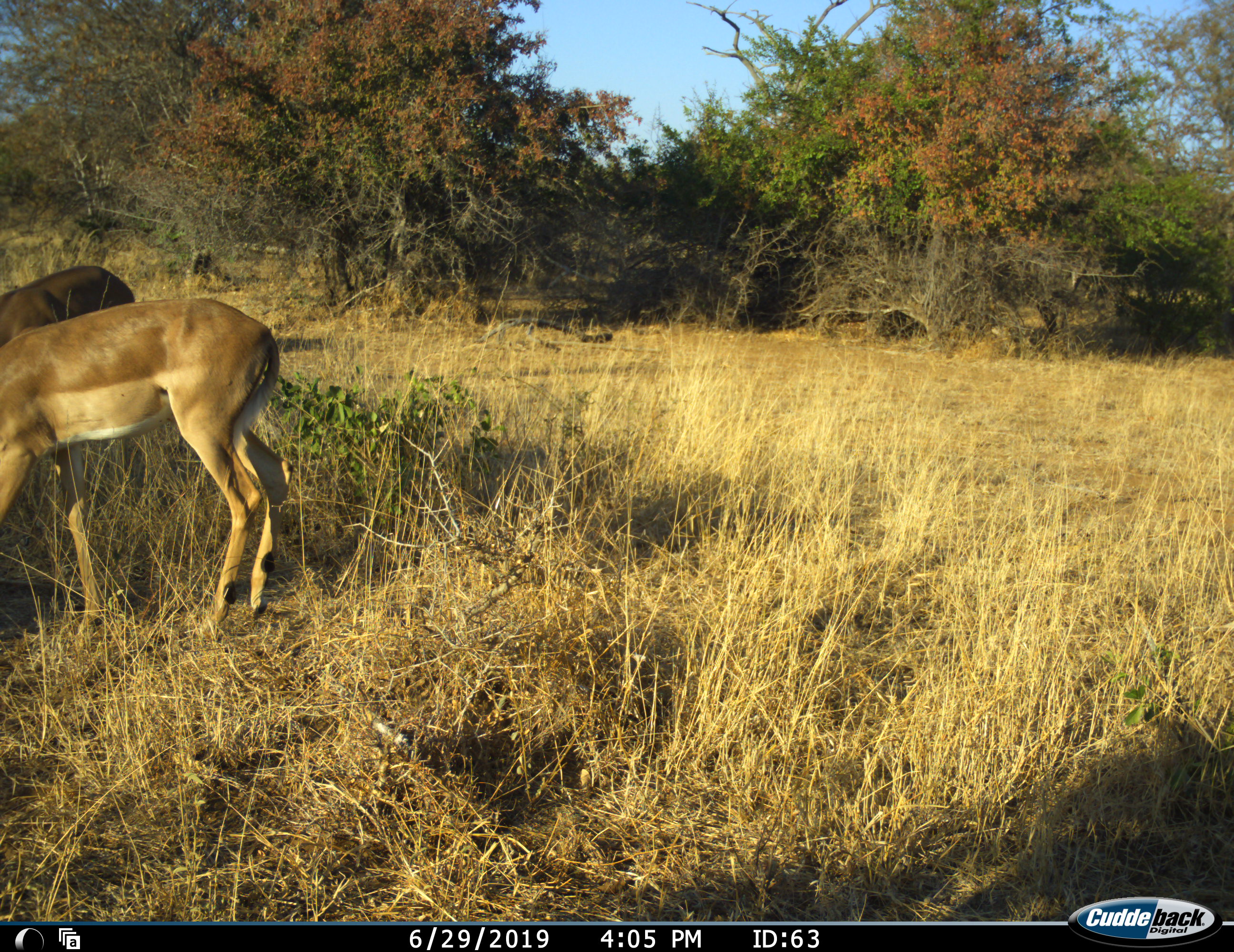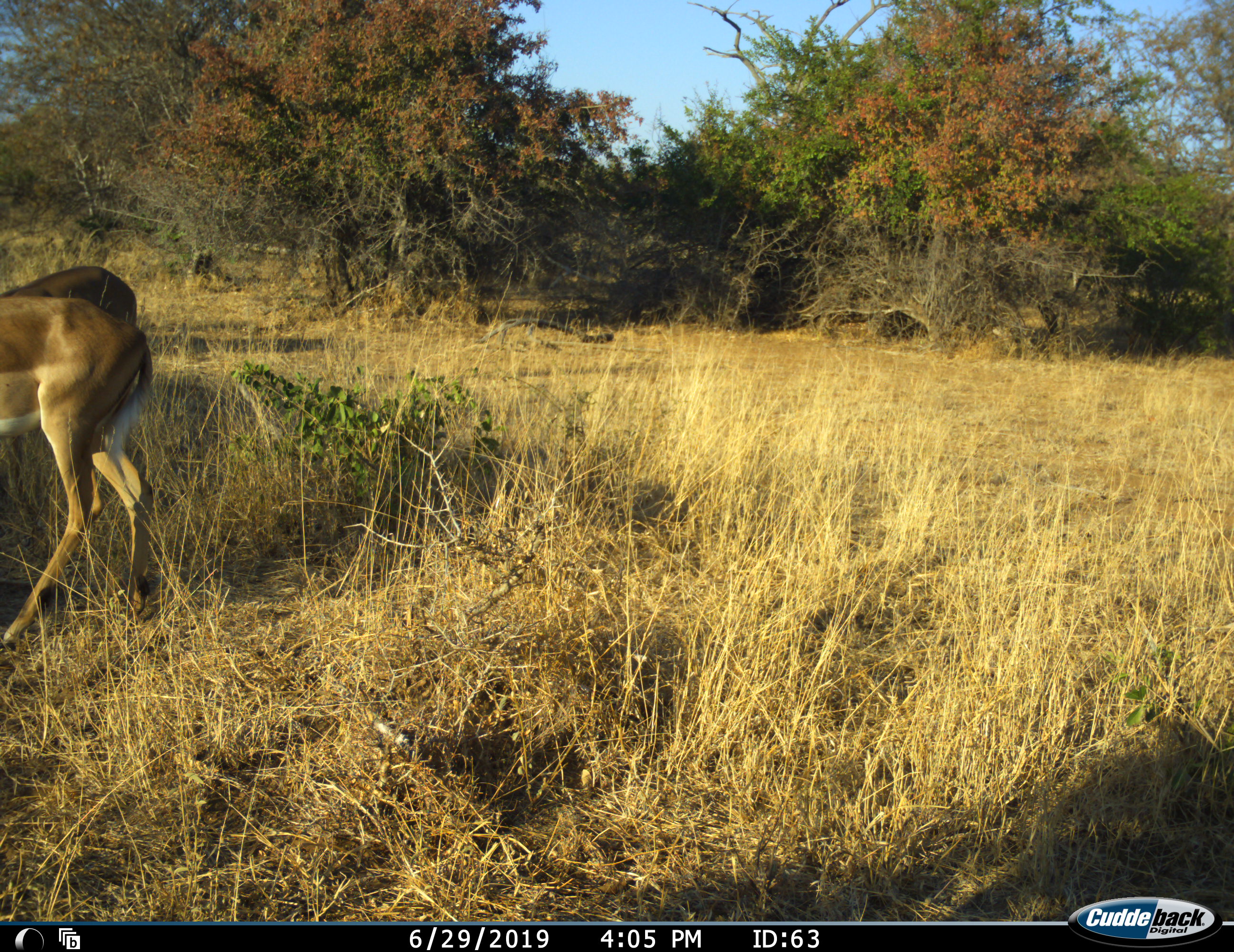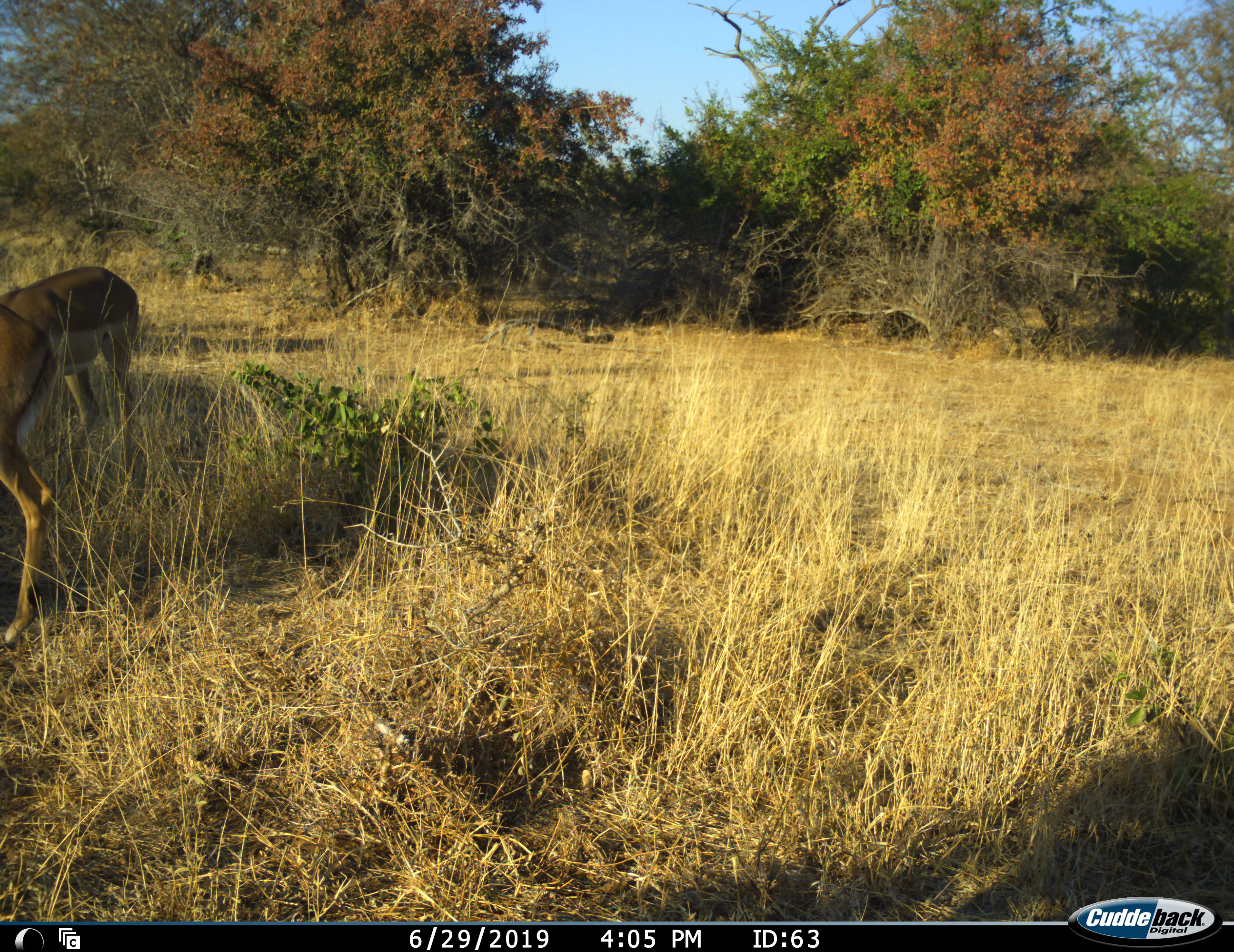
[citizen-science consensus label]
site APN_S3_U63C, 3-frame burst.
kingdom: Animalia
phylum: Chordata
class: Mammalia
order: Artiodactyla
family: Bovidae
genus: Aepyceros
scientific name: Aepyceros melampus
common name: impala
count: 2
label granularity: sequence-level